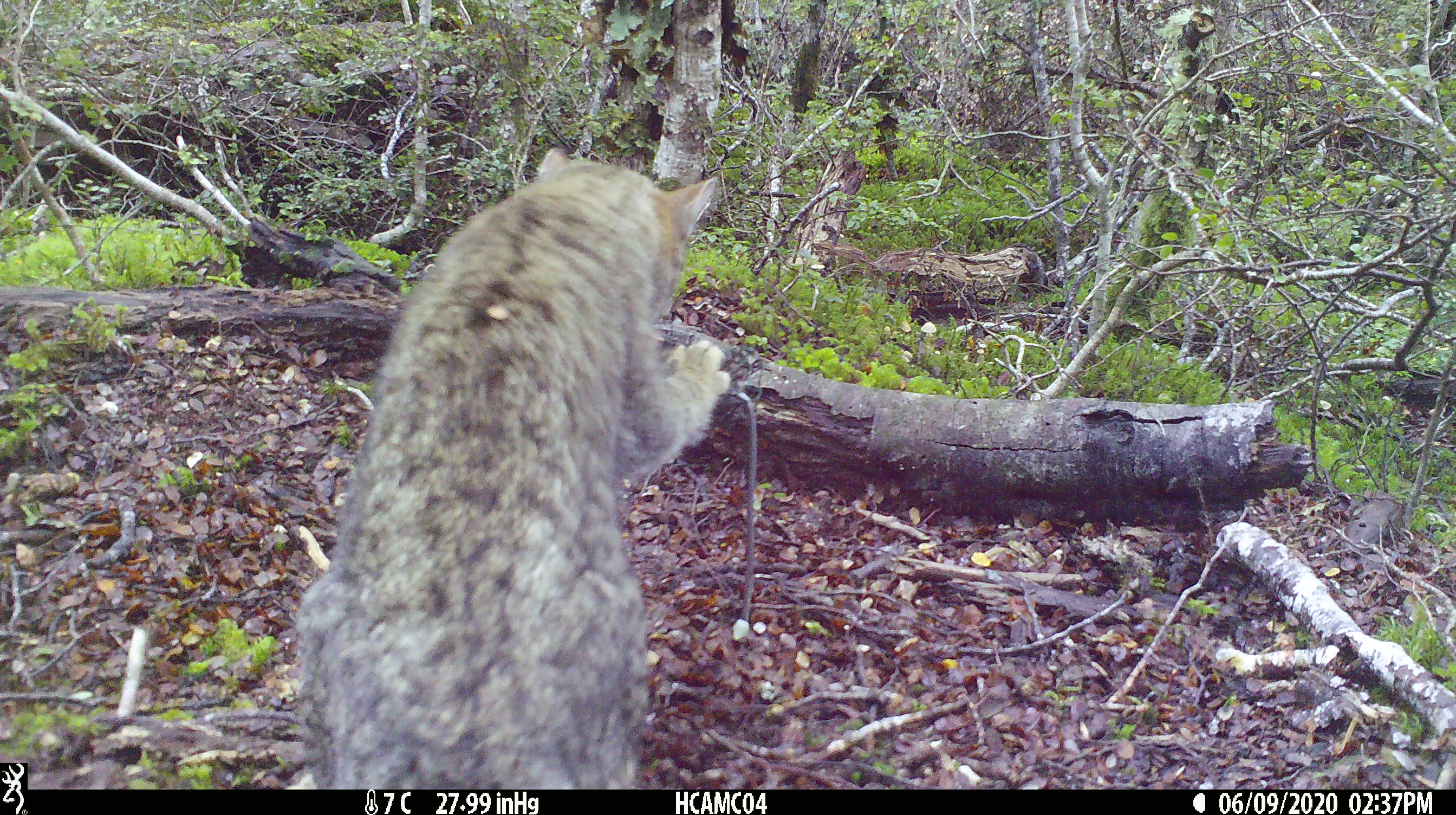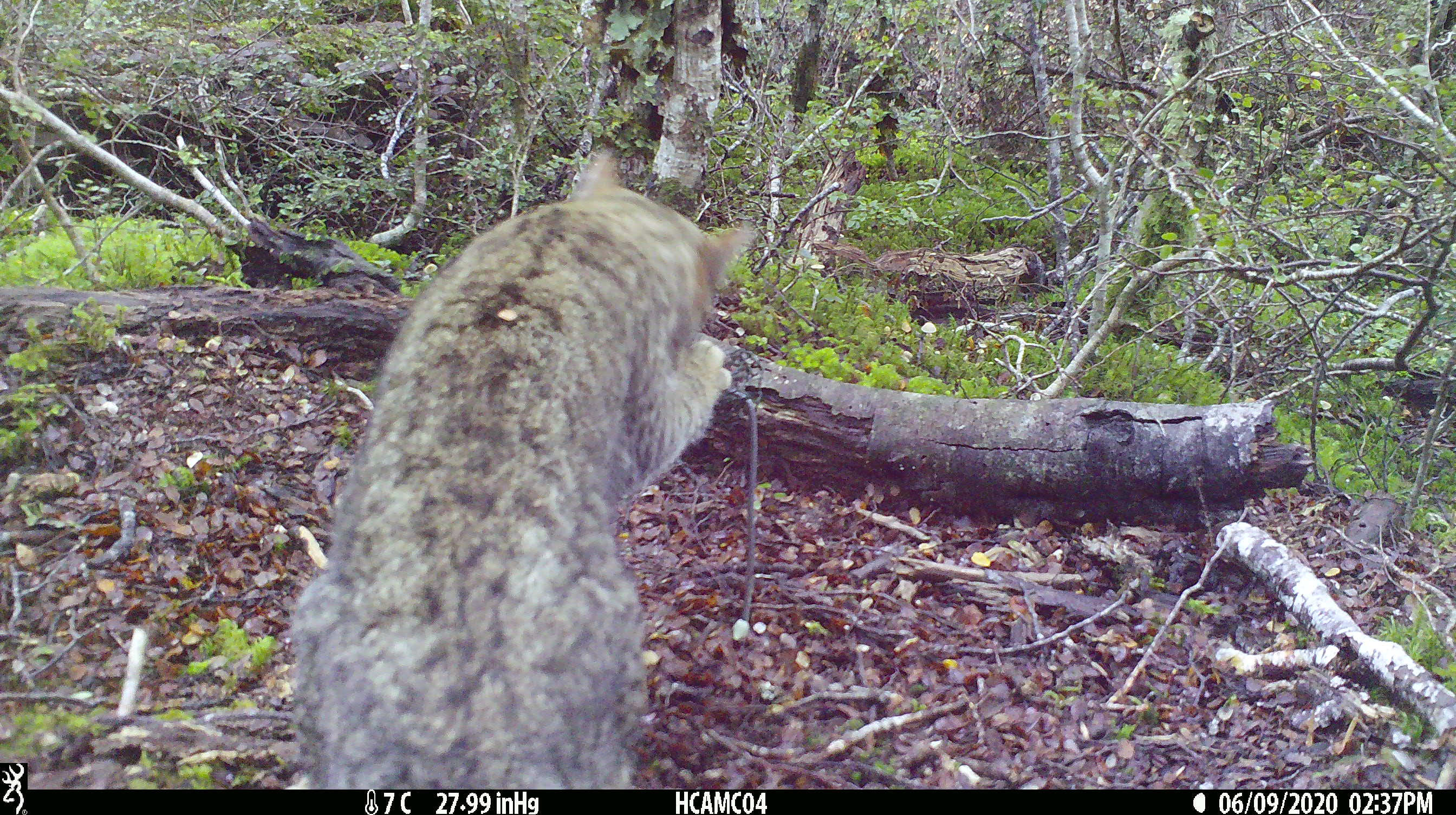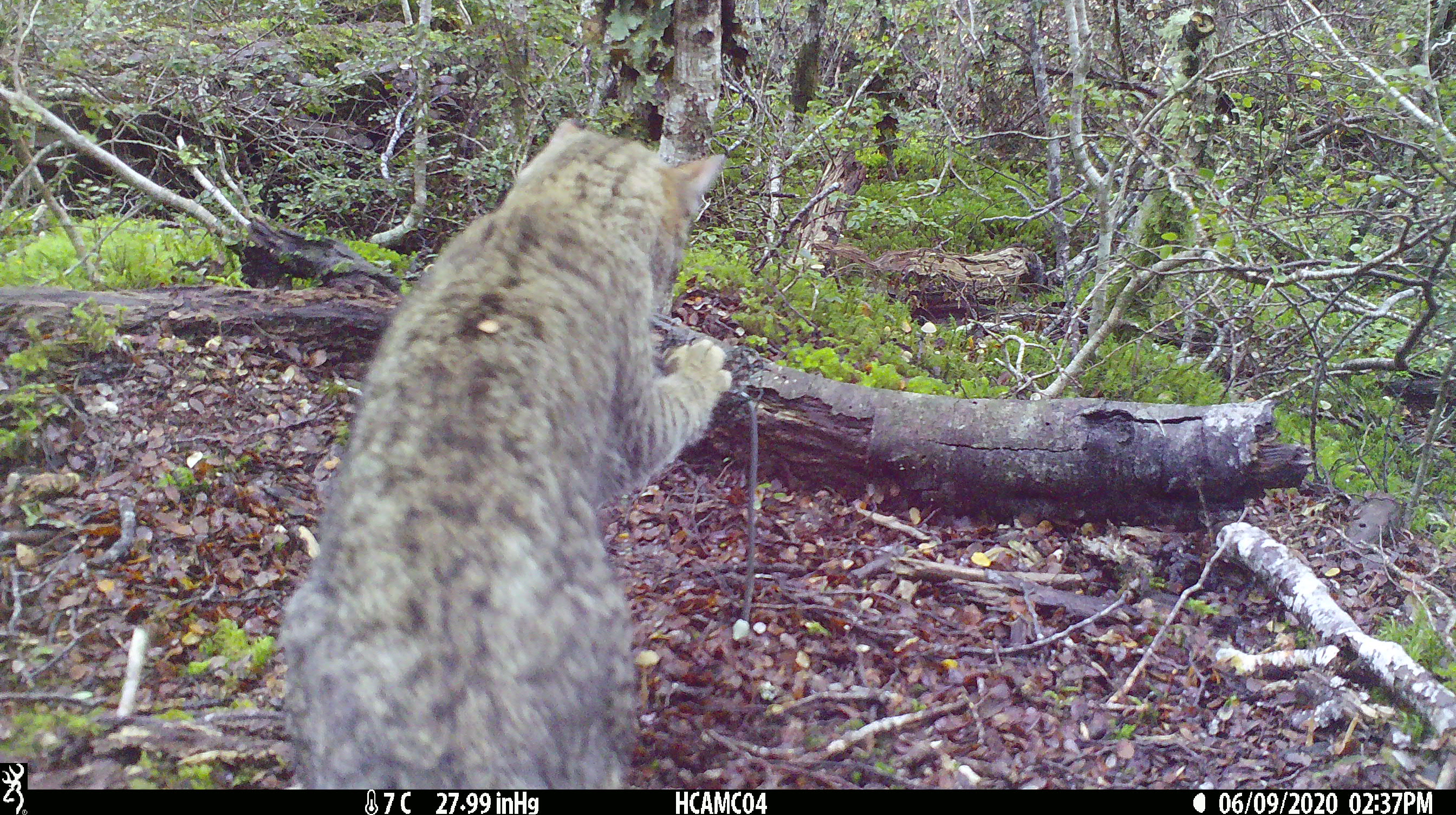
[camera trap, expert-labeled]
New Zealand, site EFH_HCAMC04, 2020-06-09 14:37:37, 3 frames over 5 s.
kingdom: Animalia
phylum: Chordata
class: Mammalia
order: Carnivora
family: Felidae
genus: Felis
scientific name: Felis catus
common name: domestic cat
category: cat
Cat (domestic cat) (Felis catus).